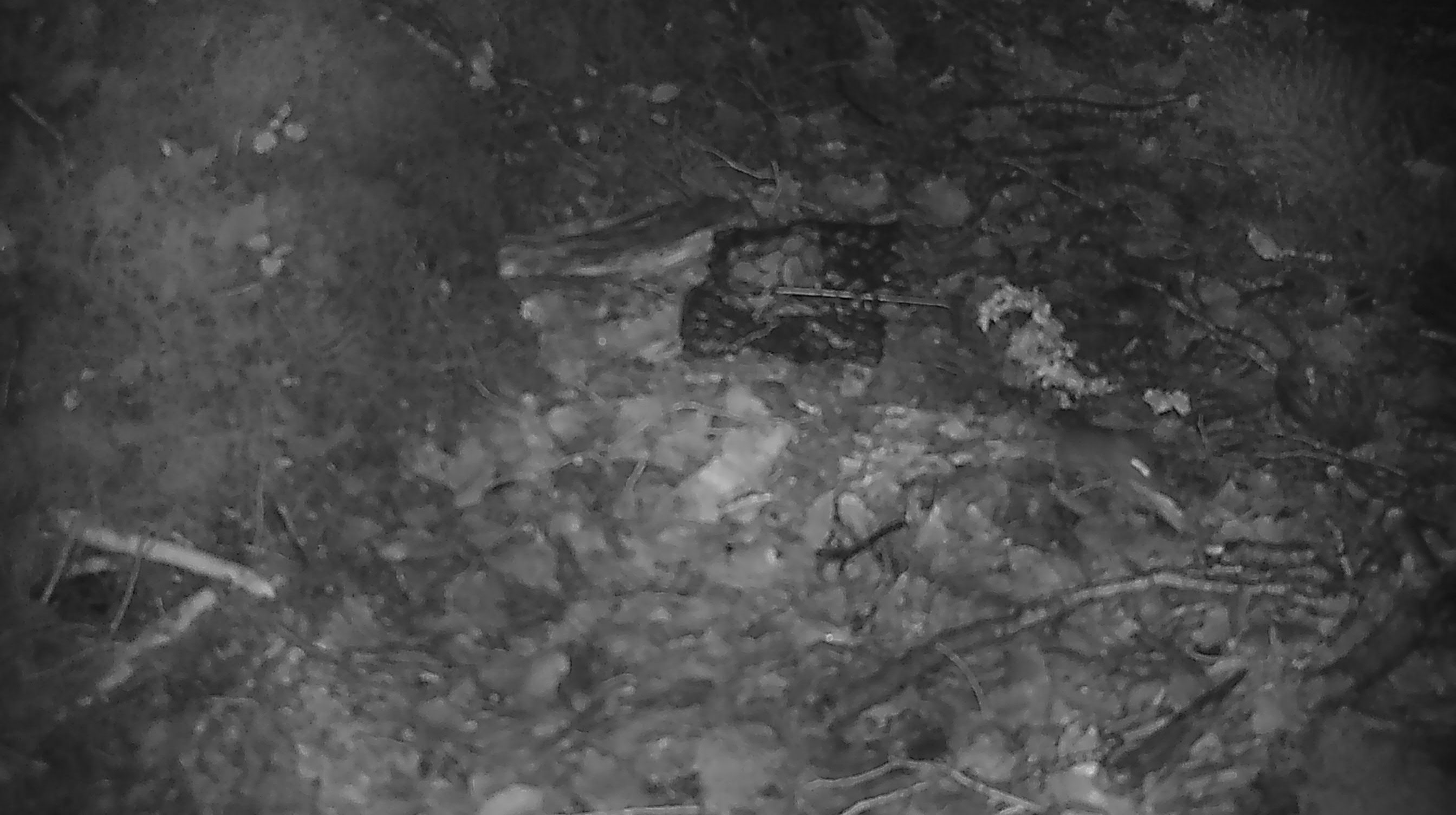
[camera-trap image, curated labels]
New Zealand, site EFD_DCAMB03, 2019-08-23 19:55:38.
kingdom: Animalia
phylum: Chordata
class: Mammalia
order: Rodentia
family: Muridae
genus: Mus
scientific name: Mus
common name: mouse